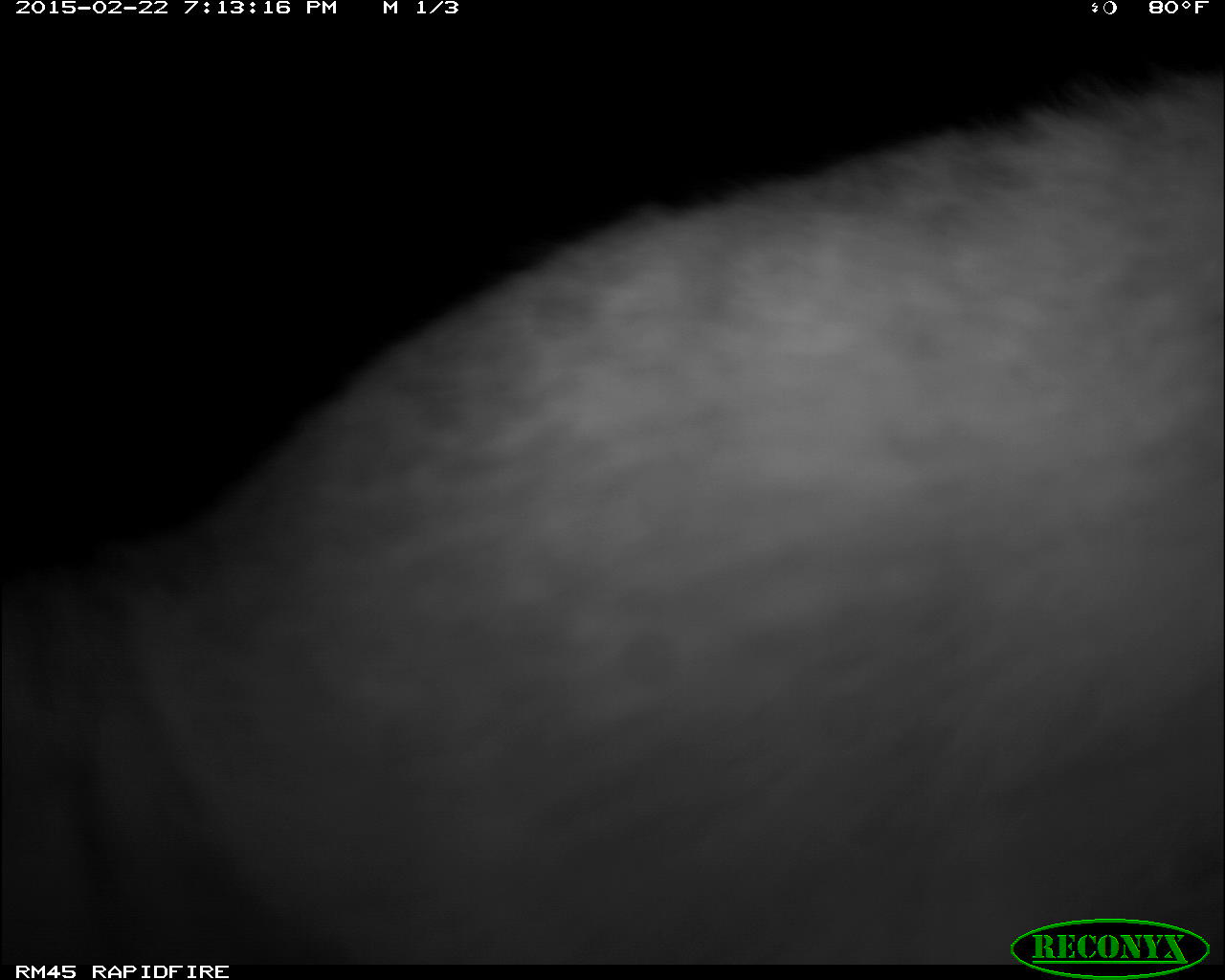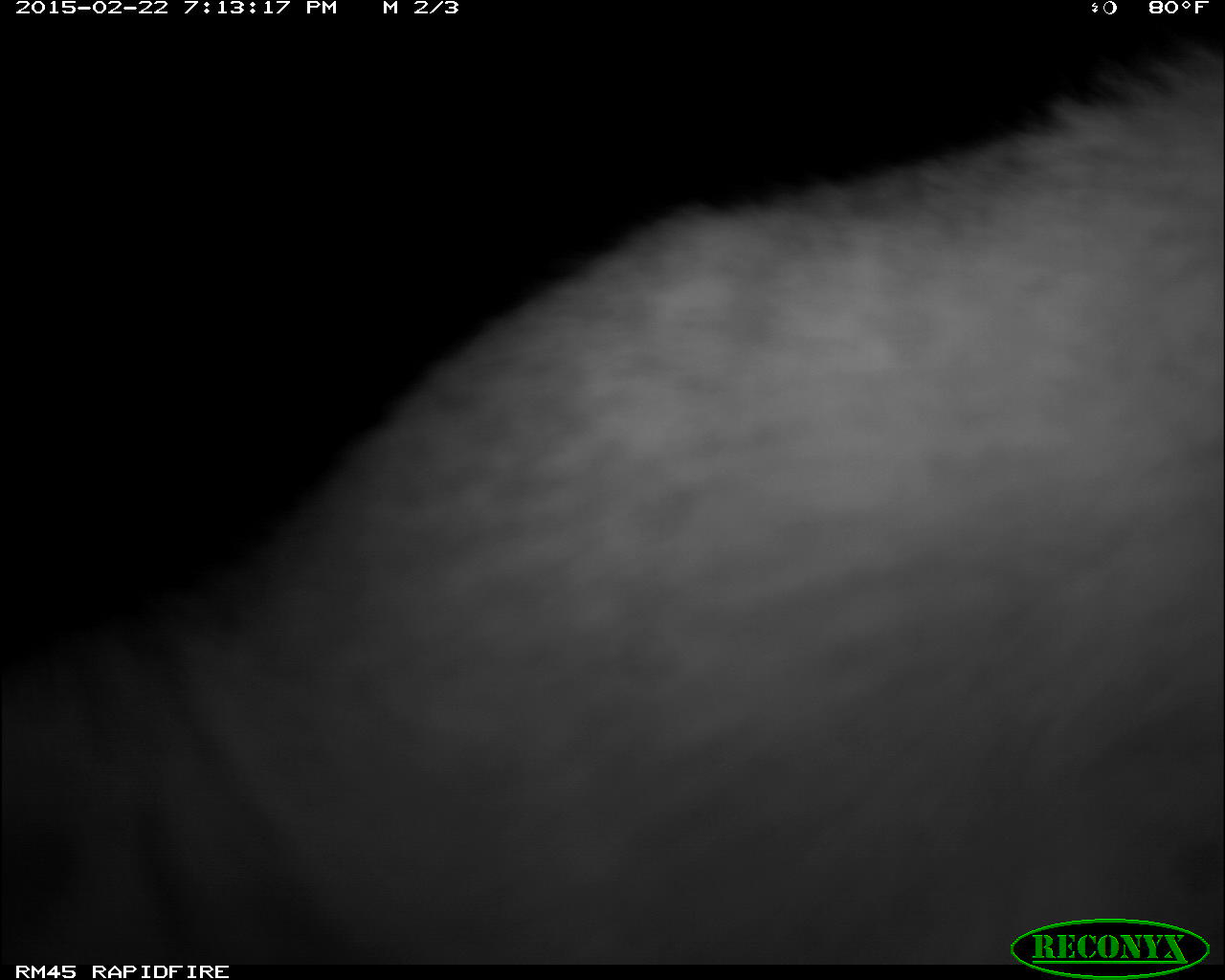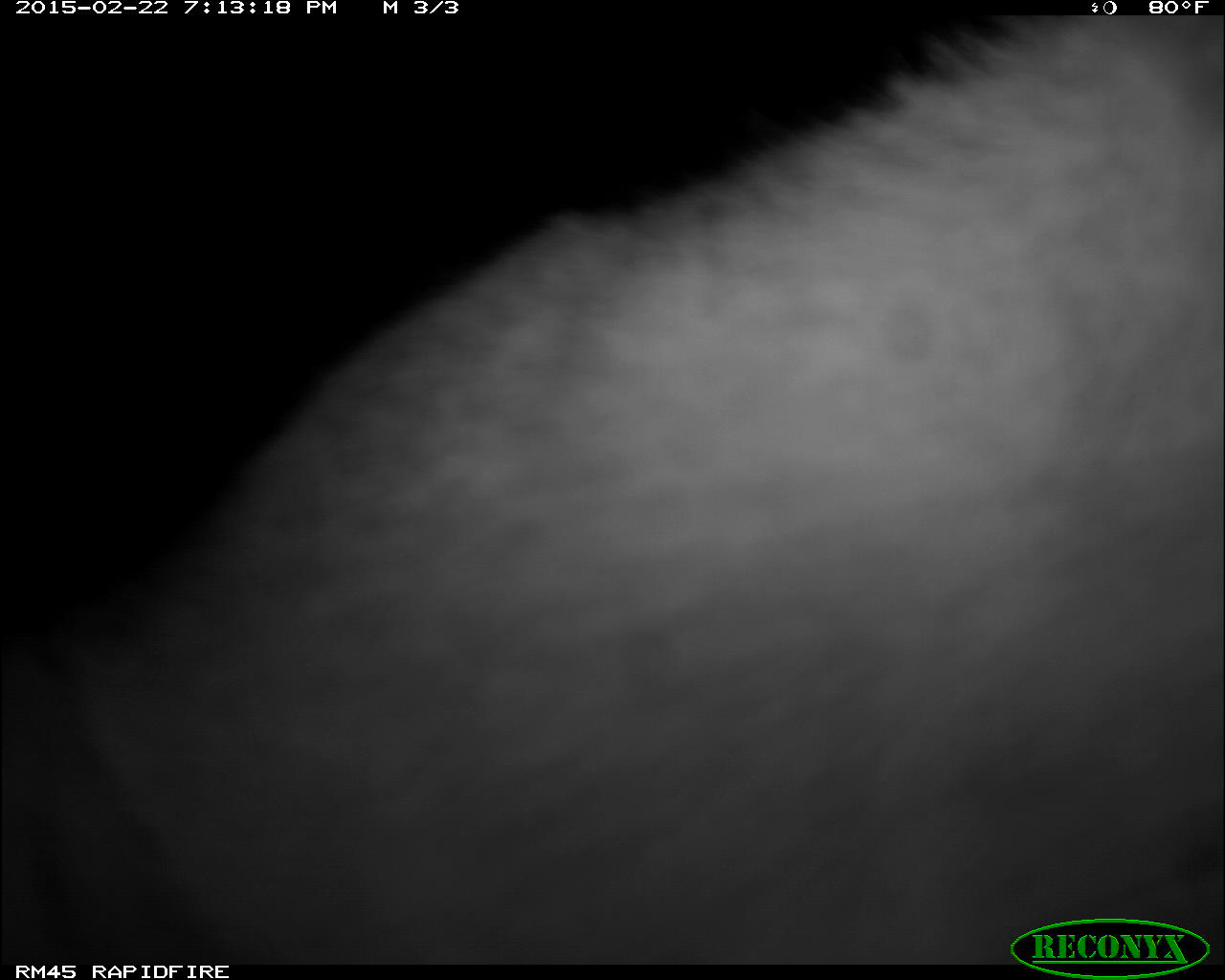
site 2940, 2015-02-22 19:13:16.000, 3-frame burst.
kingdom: Animalia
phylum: Chordata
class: Mammalia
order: Carnivora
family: Felidae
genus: Panthera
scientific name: Panthera leo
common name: lion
Panthera leo (lion), count 1.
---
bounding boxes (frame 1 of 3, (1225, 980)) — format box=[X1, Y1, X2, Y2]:
panthera leo: box=[0, 74, 1225, 968]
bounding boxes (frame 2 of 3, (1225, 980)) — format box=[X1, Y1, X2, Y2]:
panthera leo: box=[0, 51, 1225, 965]